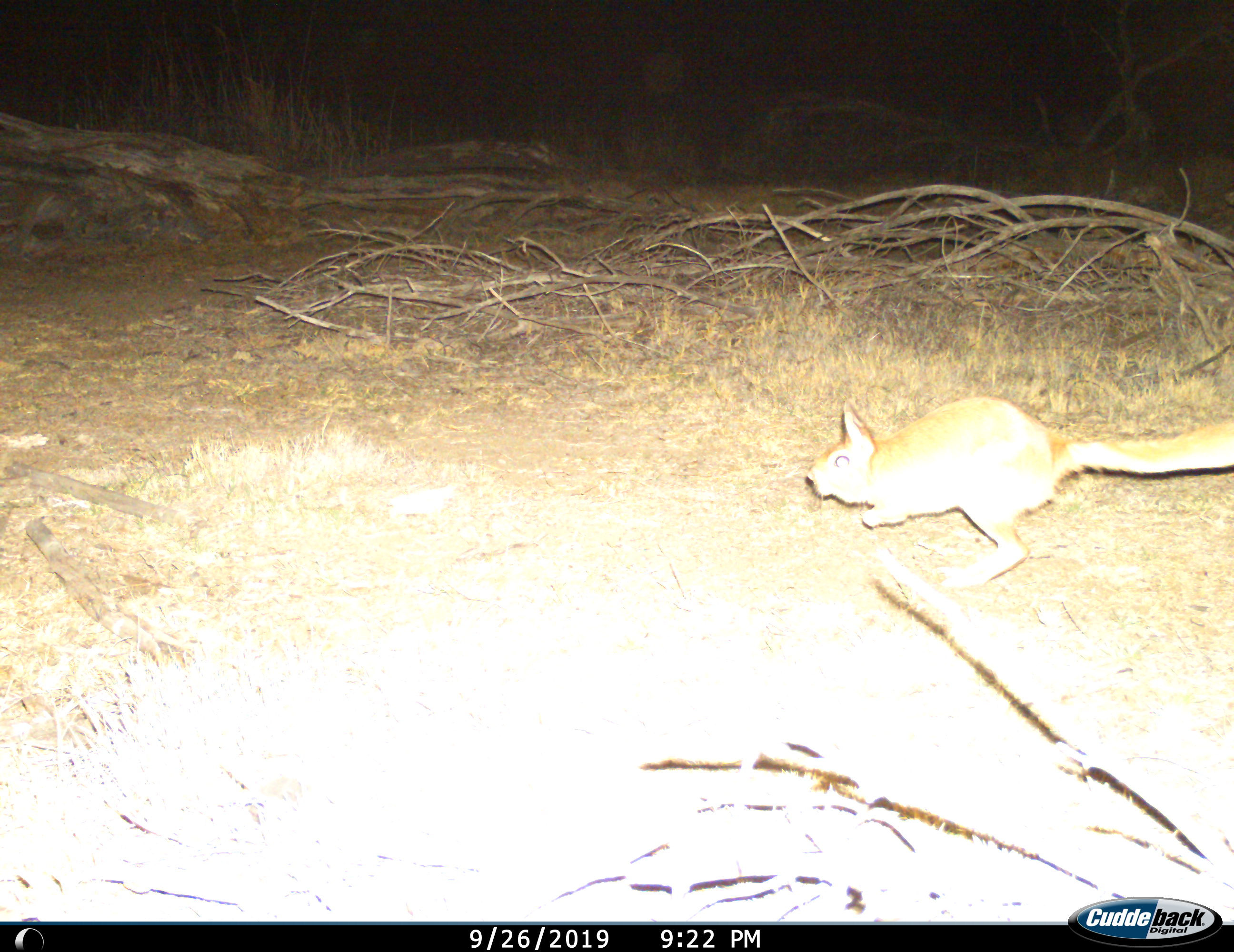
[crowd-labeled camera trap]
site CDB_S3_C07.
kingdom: Animalia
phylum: Chordata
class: Mammalia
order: Rodentia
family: Pedetidae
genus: Pedetes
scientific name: Pedetes capensis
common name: springhare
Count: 1.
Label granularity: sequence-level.